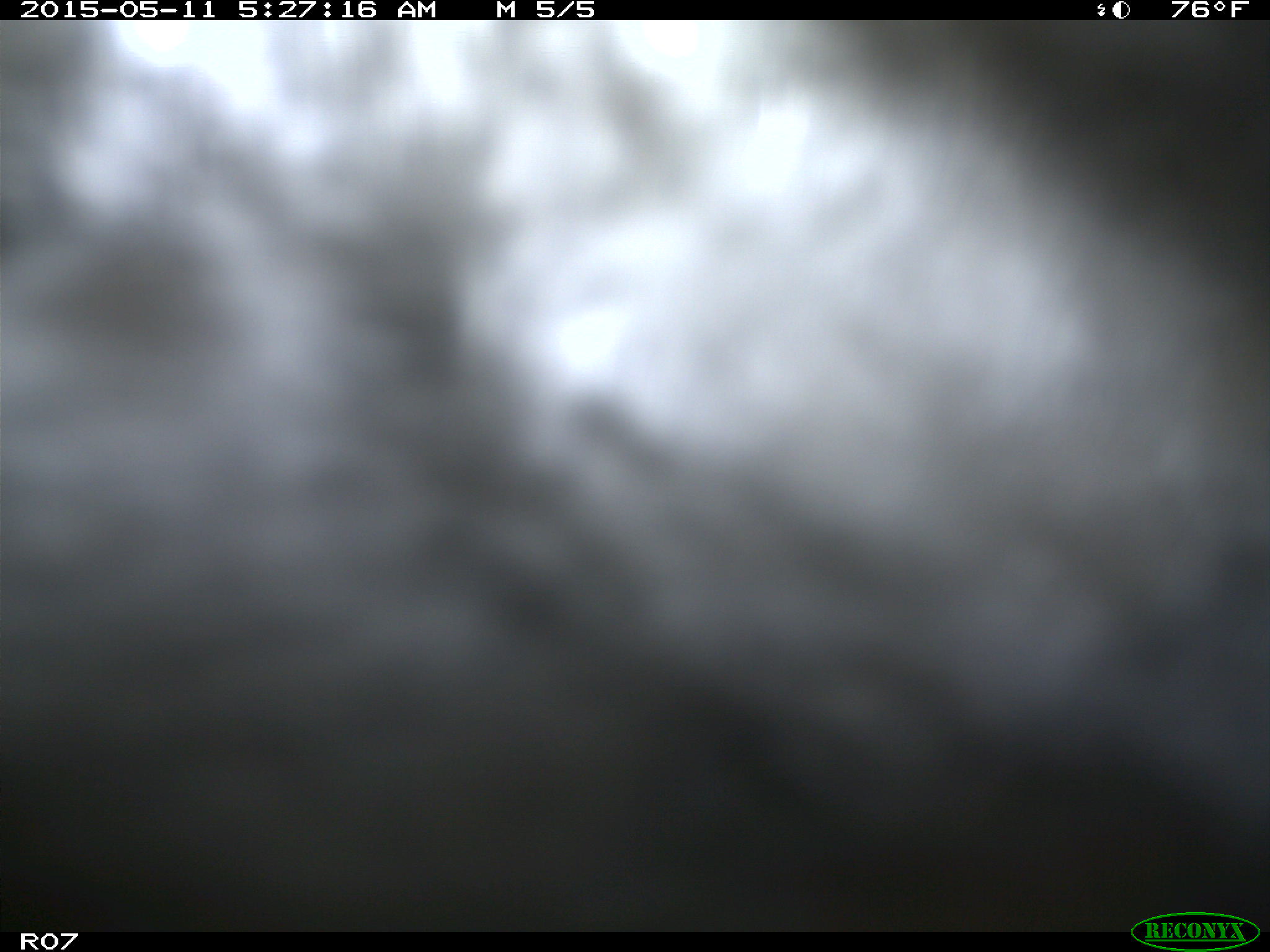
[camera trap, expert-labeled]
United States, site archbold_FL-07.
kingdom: Animalia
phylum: Chordata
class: Mammalia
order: Artiodactyla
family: Bovidae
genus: Bos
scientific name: Bos taurus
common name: domestic cow